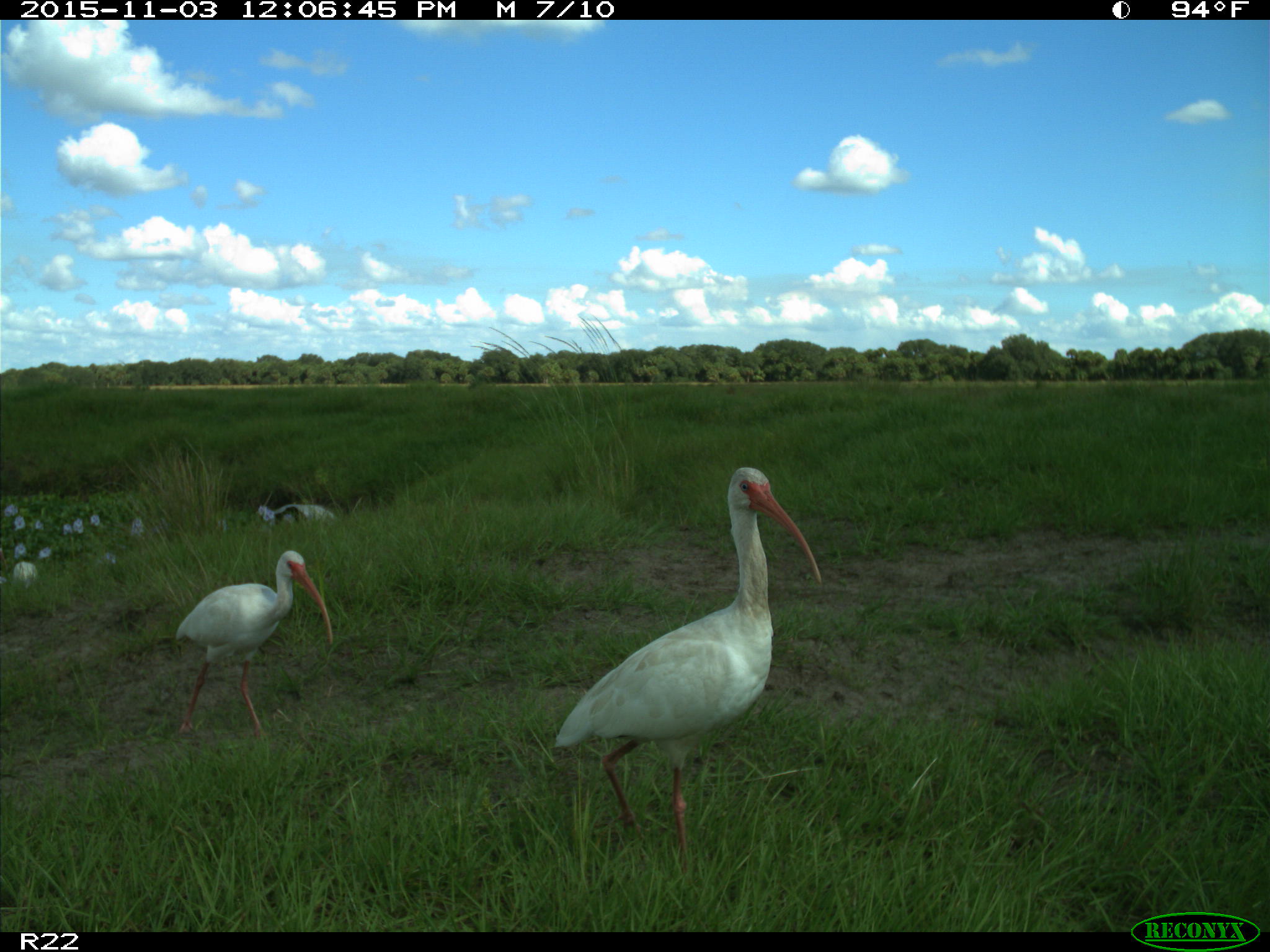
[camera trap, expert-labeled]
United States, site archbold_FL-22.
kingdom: Animalia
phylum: Chordata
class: Aves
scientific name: Aves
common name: birds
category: unidentified bird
Unidentified bird (birds) (Aves).